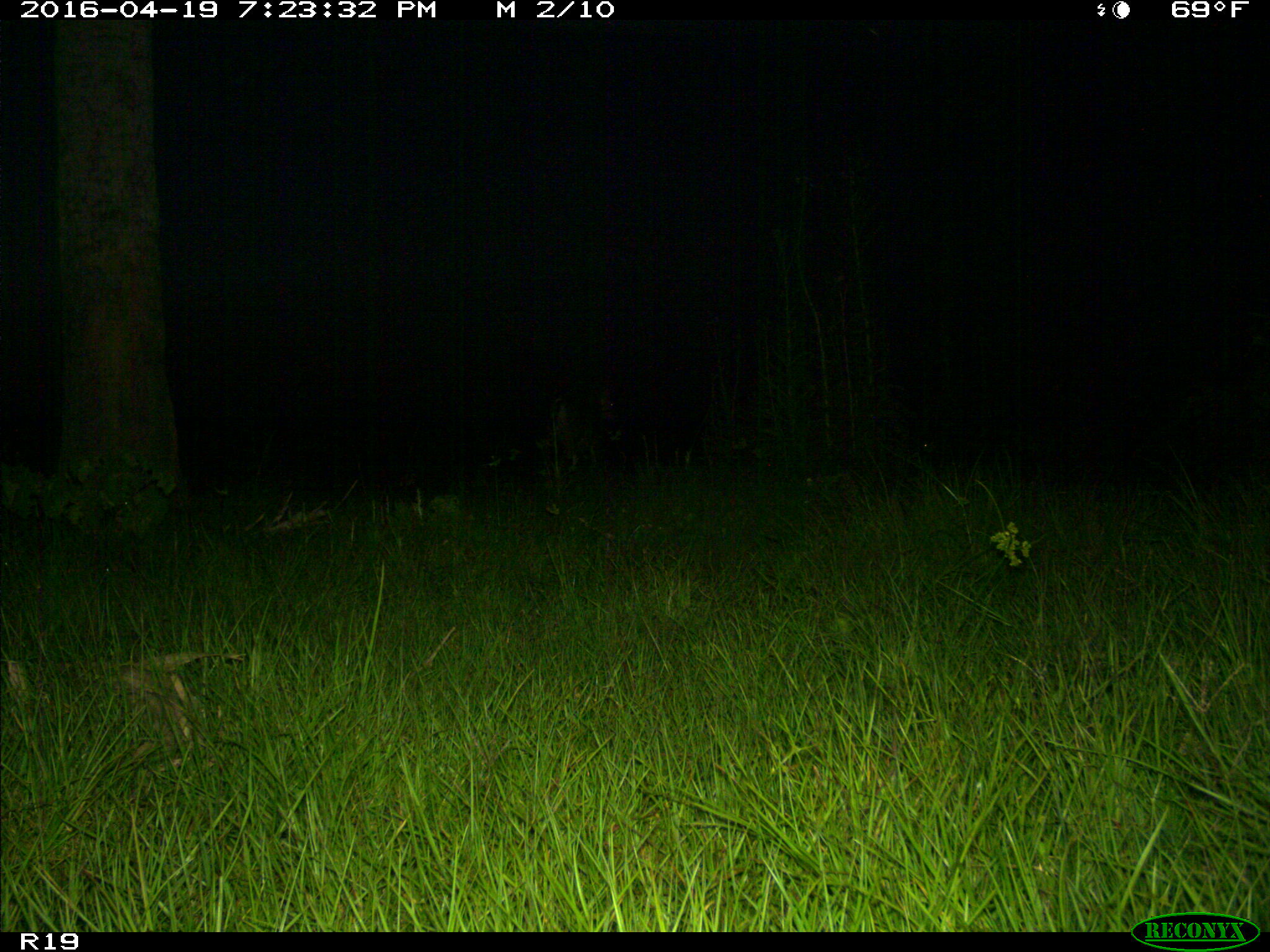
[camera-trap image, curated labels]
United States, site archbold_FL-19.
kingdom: Animalia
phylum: Chordata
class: Mammalia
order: Artiodactyla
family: Cervidae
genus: Odocoileus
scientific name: Odocoileus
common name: deer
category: unidentified deer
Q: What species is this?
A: Unidentified deer (deer) (Odocoileus).